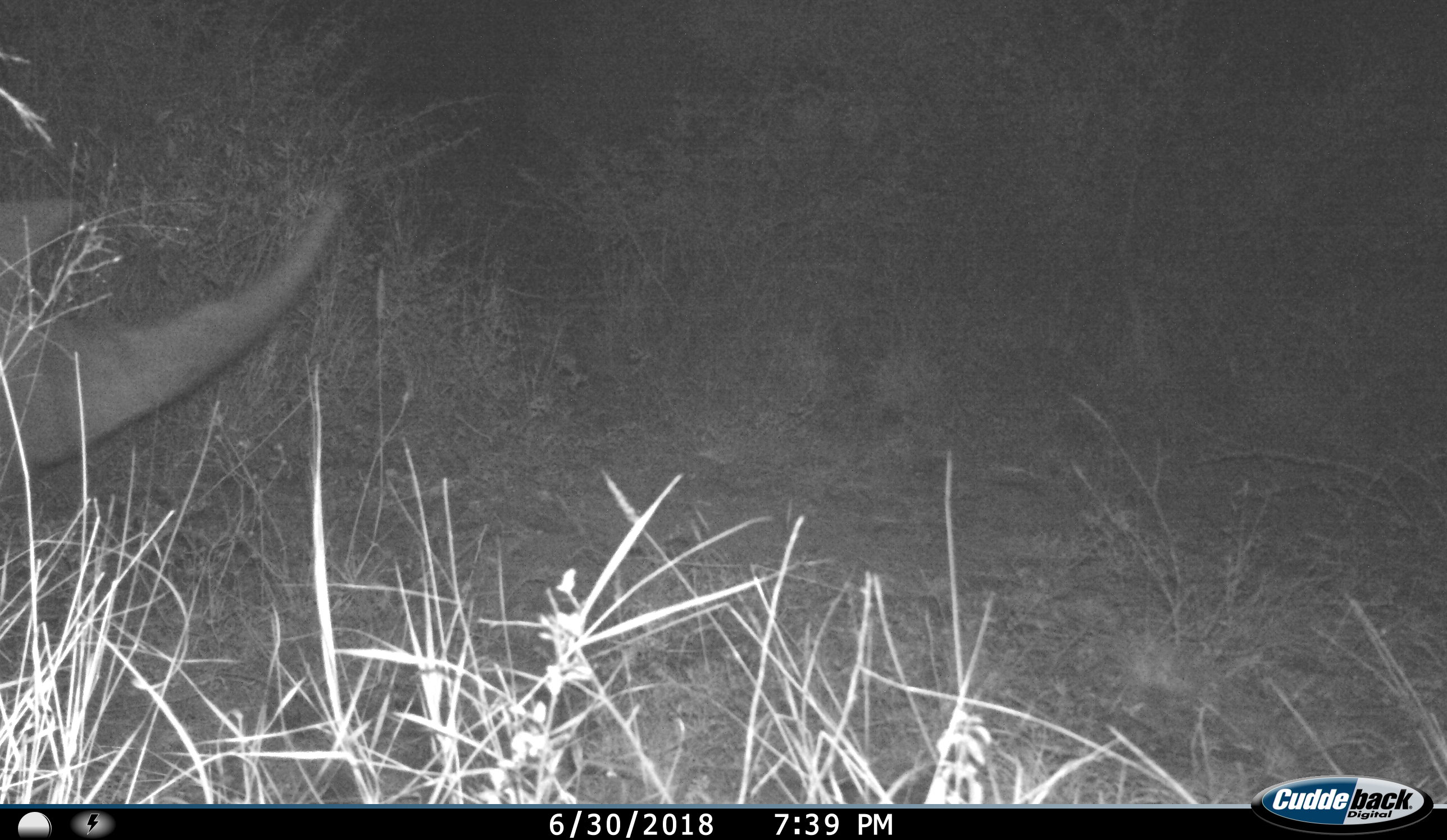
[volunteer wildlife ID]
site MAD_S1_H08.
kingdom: Animalia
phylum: Chordata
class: Mammalia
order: Perissodactyla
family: Rhinocerotidae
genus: Ceratotherium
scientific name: Ceratotherium simum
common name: white rhinoceros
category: rhinoceroswhite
Rhinoceroswhite (white rhinoceros) (Ceratotherium simum), count 1. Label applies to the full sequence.